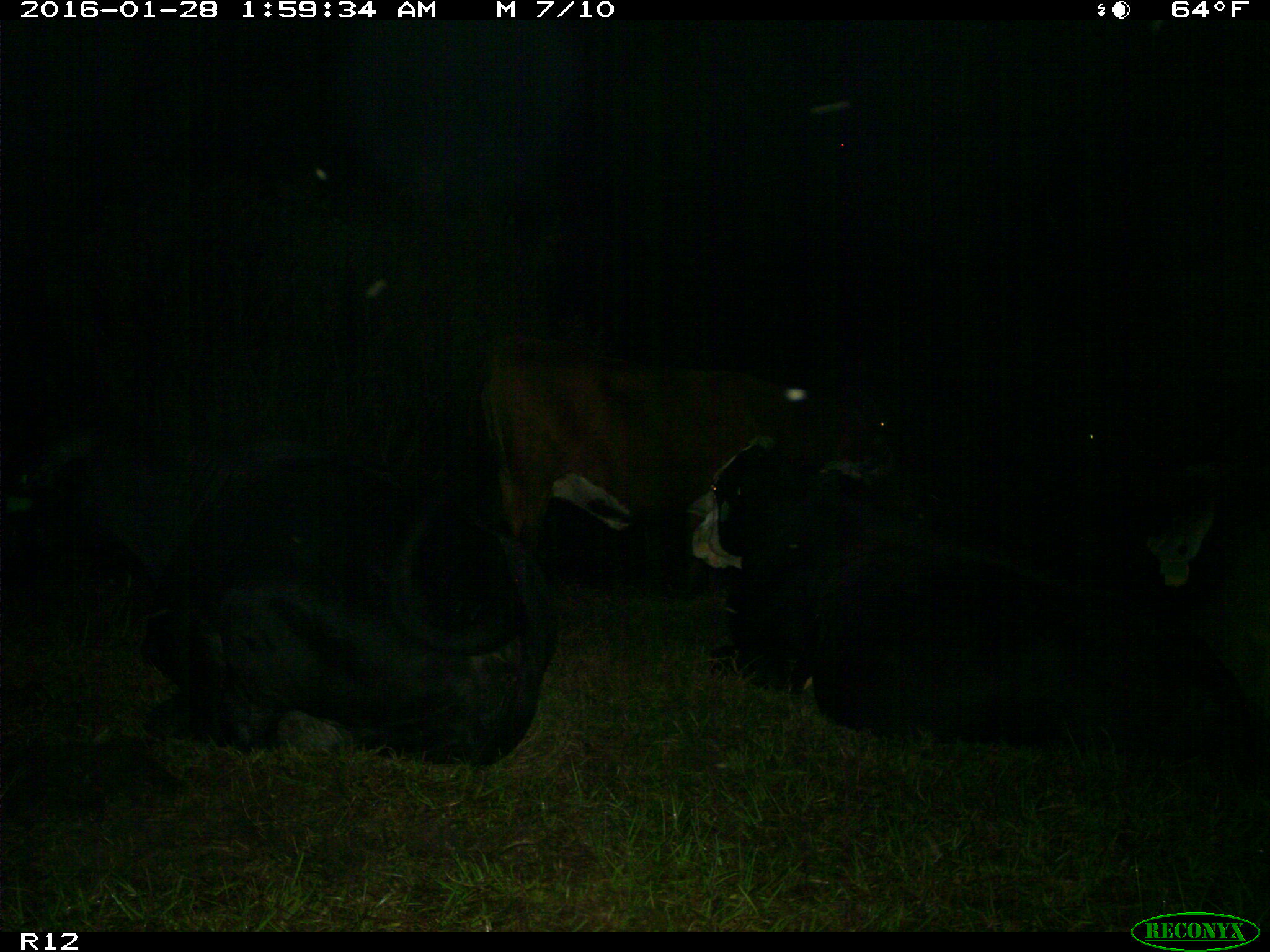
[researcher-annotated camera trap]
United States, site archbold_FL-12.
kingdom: Animalia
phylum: Chordata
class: Mammalia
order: Artiodactyla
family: Bovidae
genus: Bos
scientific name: Bos taurus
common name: domestic cow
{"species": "Bos taurus (domestic cow)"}